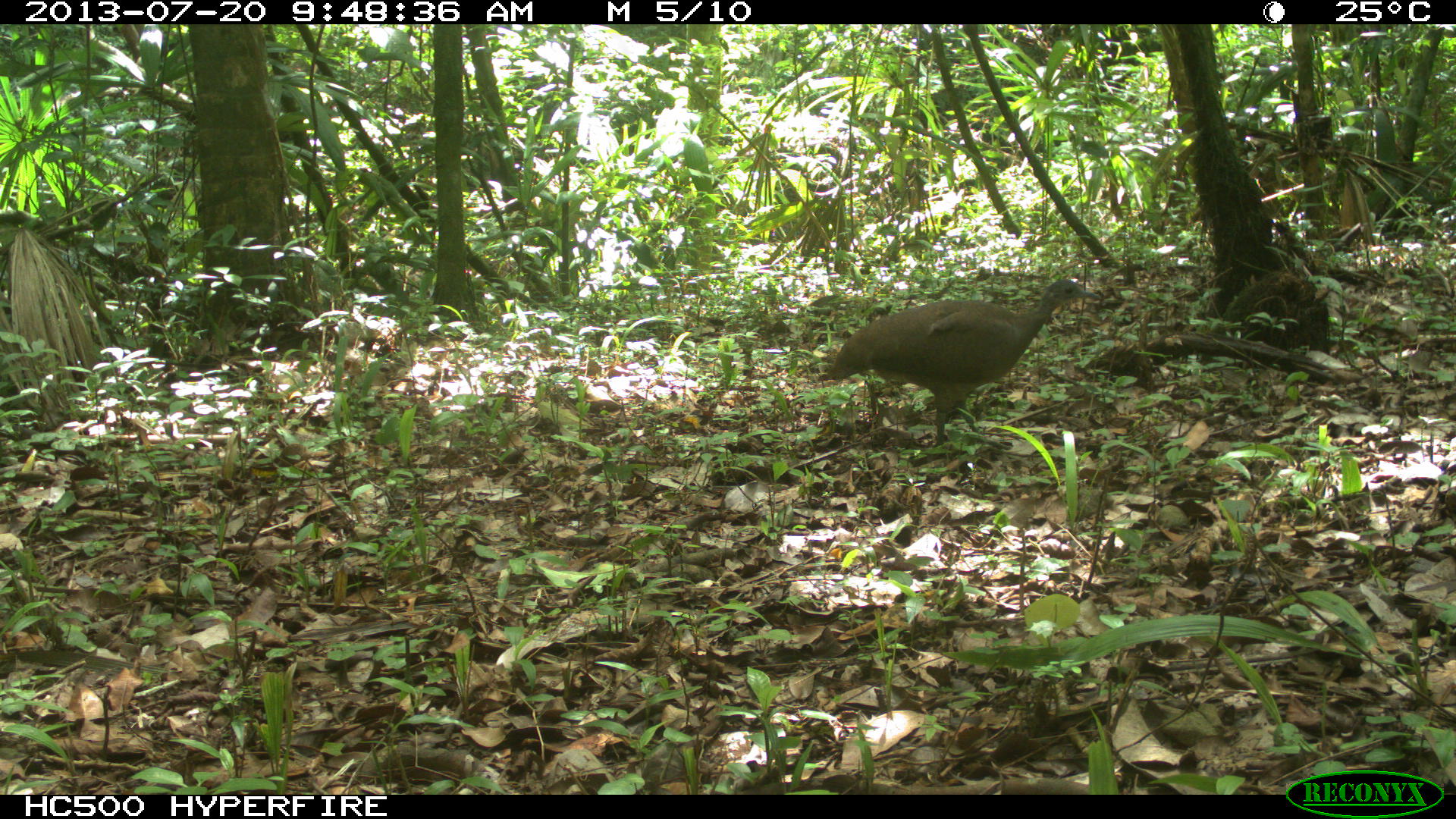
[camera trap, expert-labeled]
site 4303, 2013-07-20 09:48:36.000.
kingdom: Animalia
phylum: Chordata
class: Aves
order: Tinamiformes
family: Tinamidae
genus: Tinamus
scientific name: Tinamus major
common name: great tinamou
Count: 1.